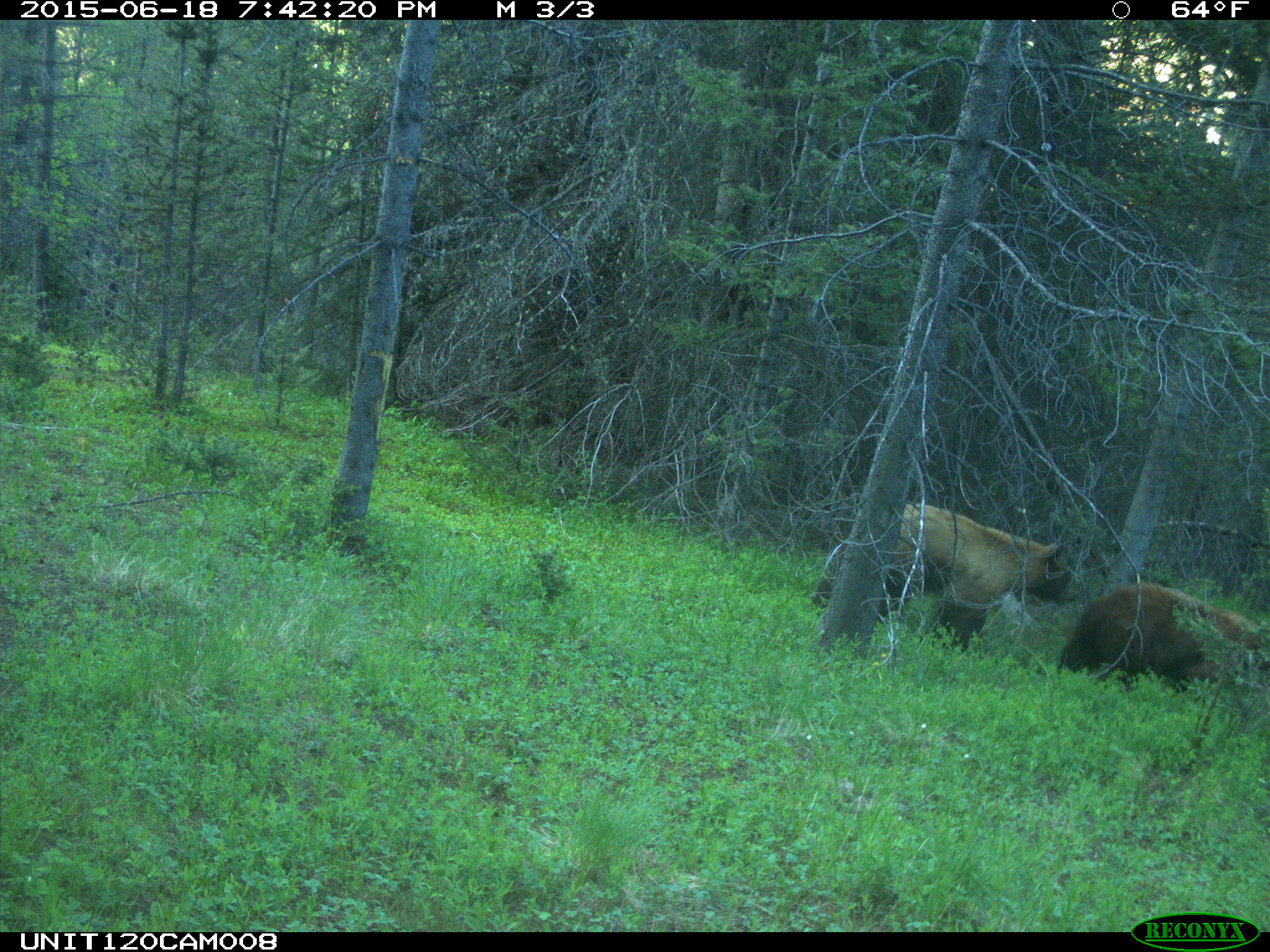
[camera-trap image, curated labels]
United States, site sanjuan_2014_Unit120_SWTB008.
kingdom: Animalia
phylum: Chordata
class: Mammalia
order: Carnivora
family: Ursidae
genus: Ursus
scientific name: Ursus americanus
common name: american black bear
Ursus americanus (american black bear).